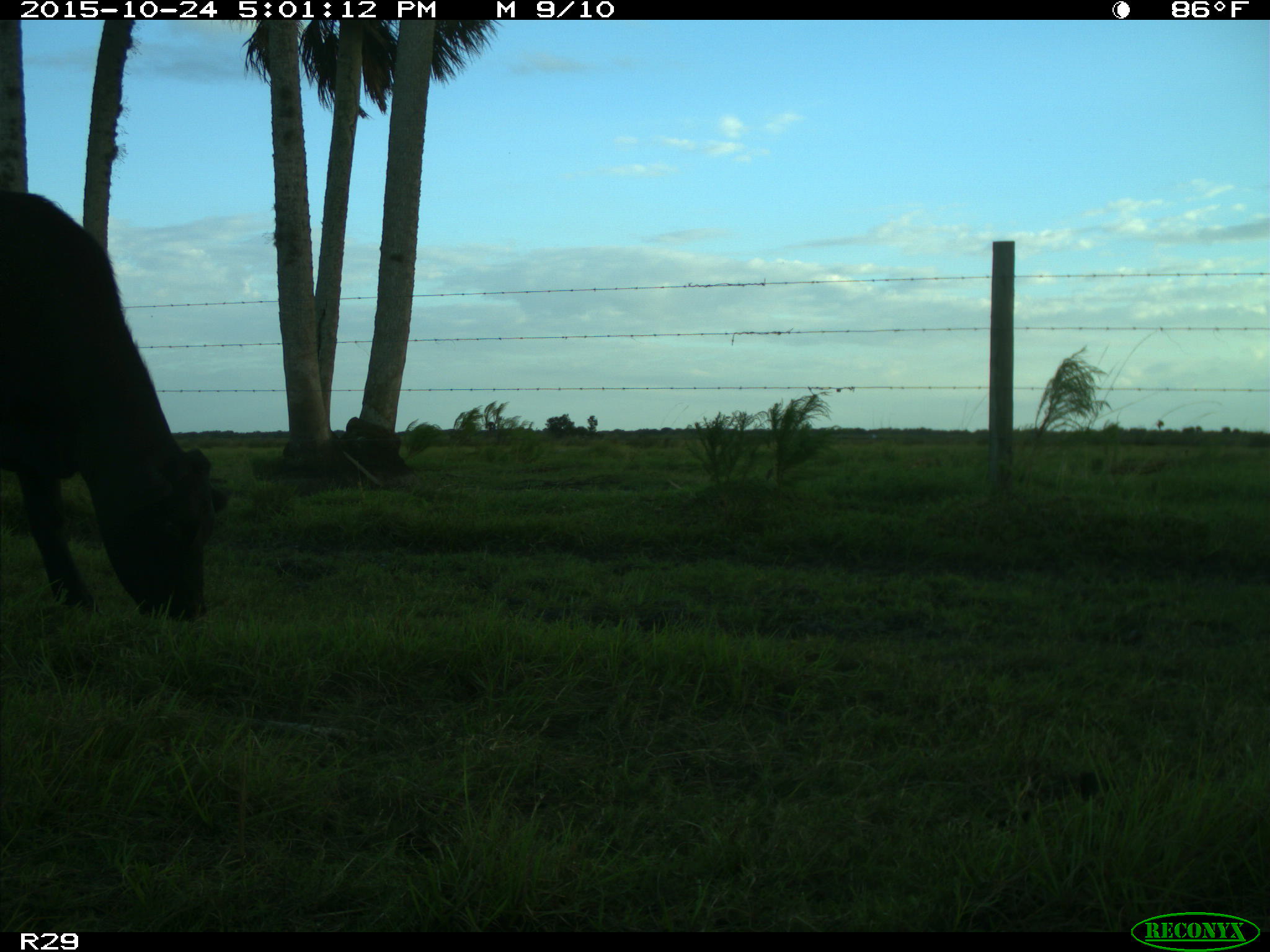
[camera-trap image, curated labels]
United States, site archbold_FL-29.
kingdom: Animalia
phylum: Chordata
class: Mammalia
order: Artiodactyla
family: Bovidae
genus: Bos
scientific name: Bos taurus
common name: domestic cow